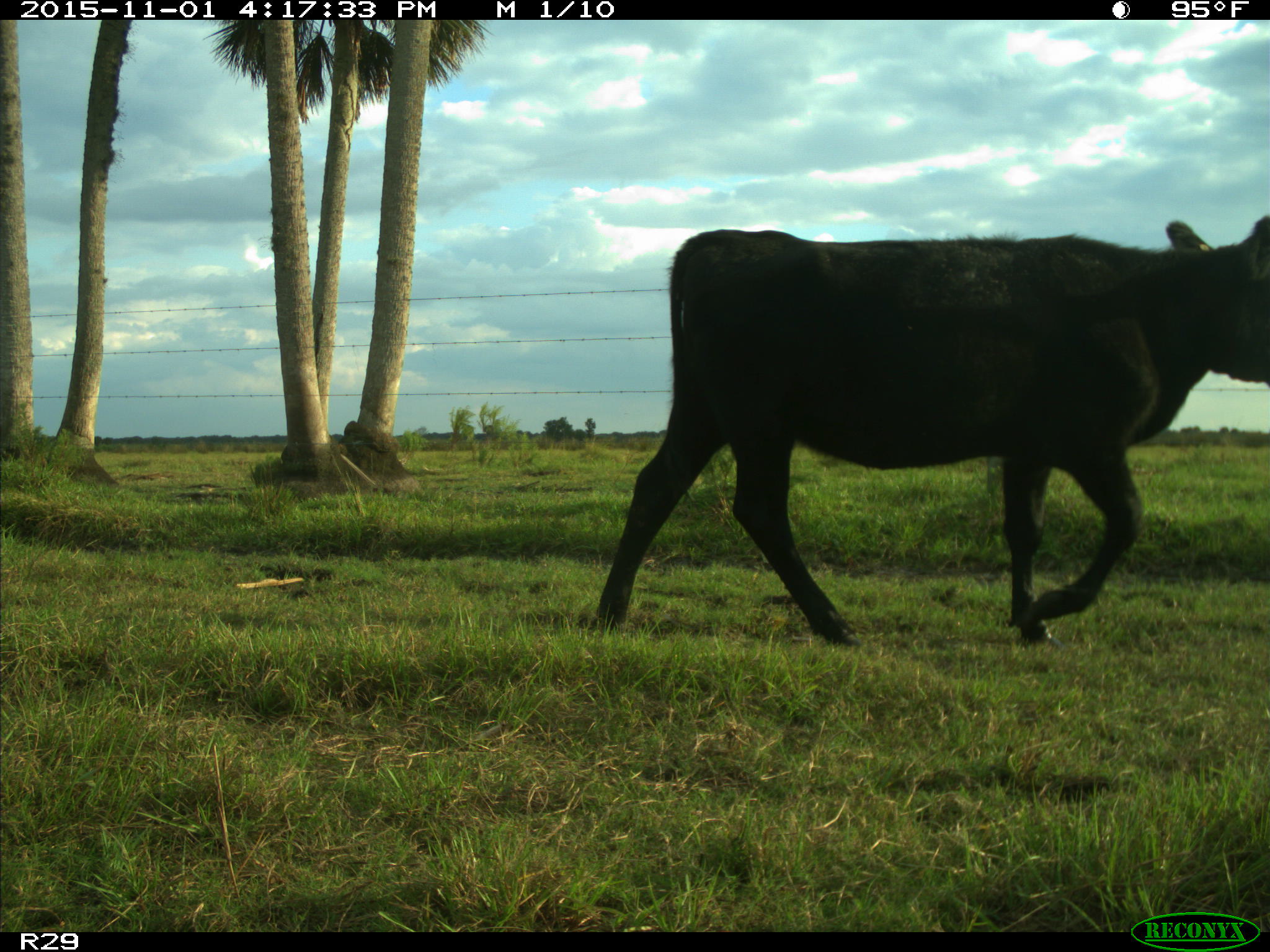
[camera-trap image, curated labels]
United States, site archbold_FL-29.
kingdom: Animalia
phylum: Chordata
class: Mammalia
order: Artiodactyla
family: Bovidae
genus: Bos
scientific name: Bos taurus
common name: domestic cow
Bos taurus (domestic cow).